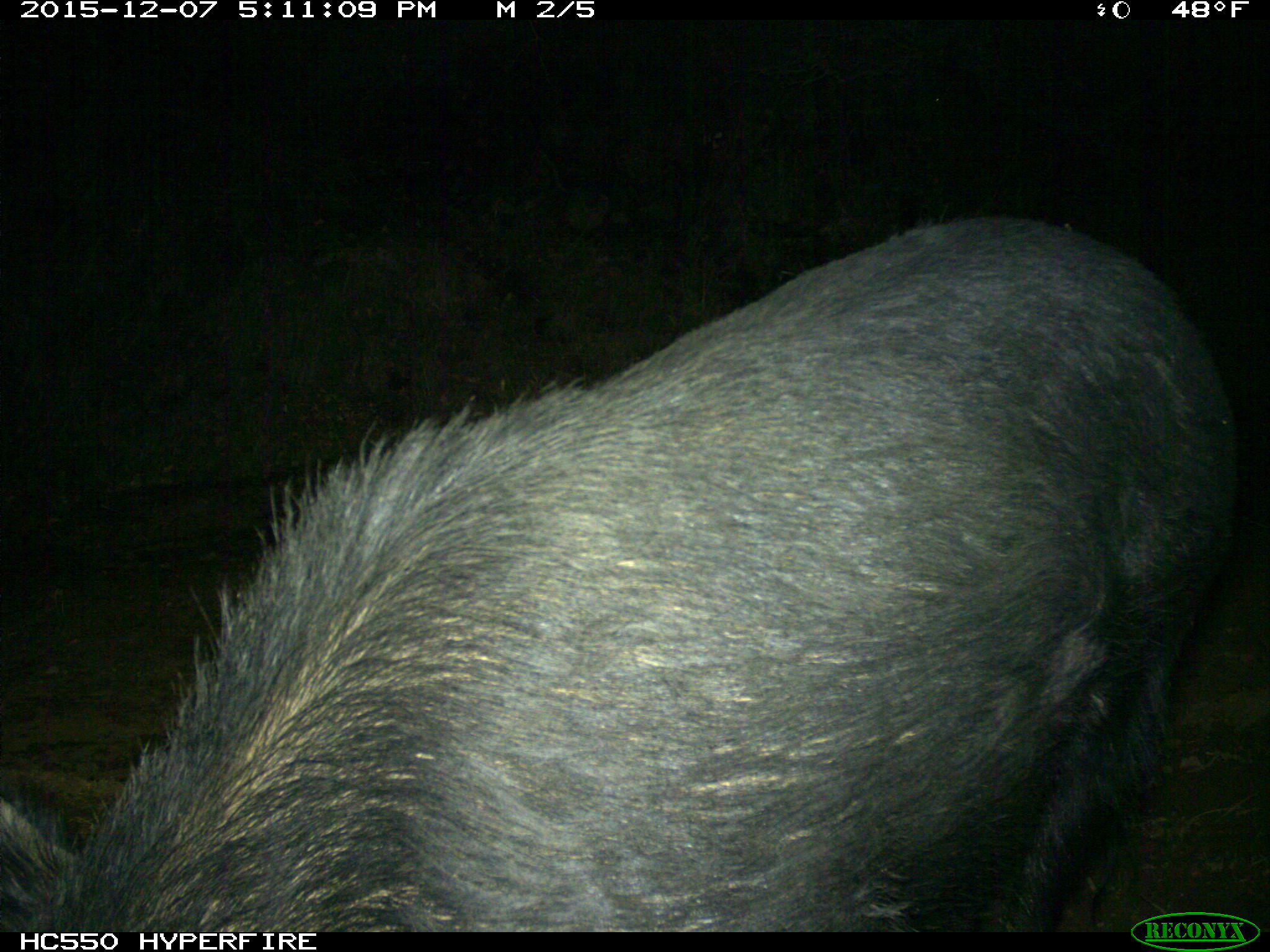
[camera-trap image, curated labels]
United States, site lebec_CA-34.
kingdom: Animalia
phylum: Chordata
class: Mammalia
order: Artiodactyla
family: Suidae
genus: Sus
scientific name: Sus scrofa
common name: wild boar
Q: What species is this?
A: Sus scrofa (wild boar).